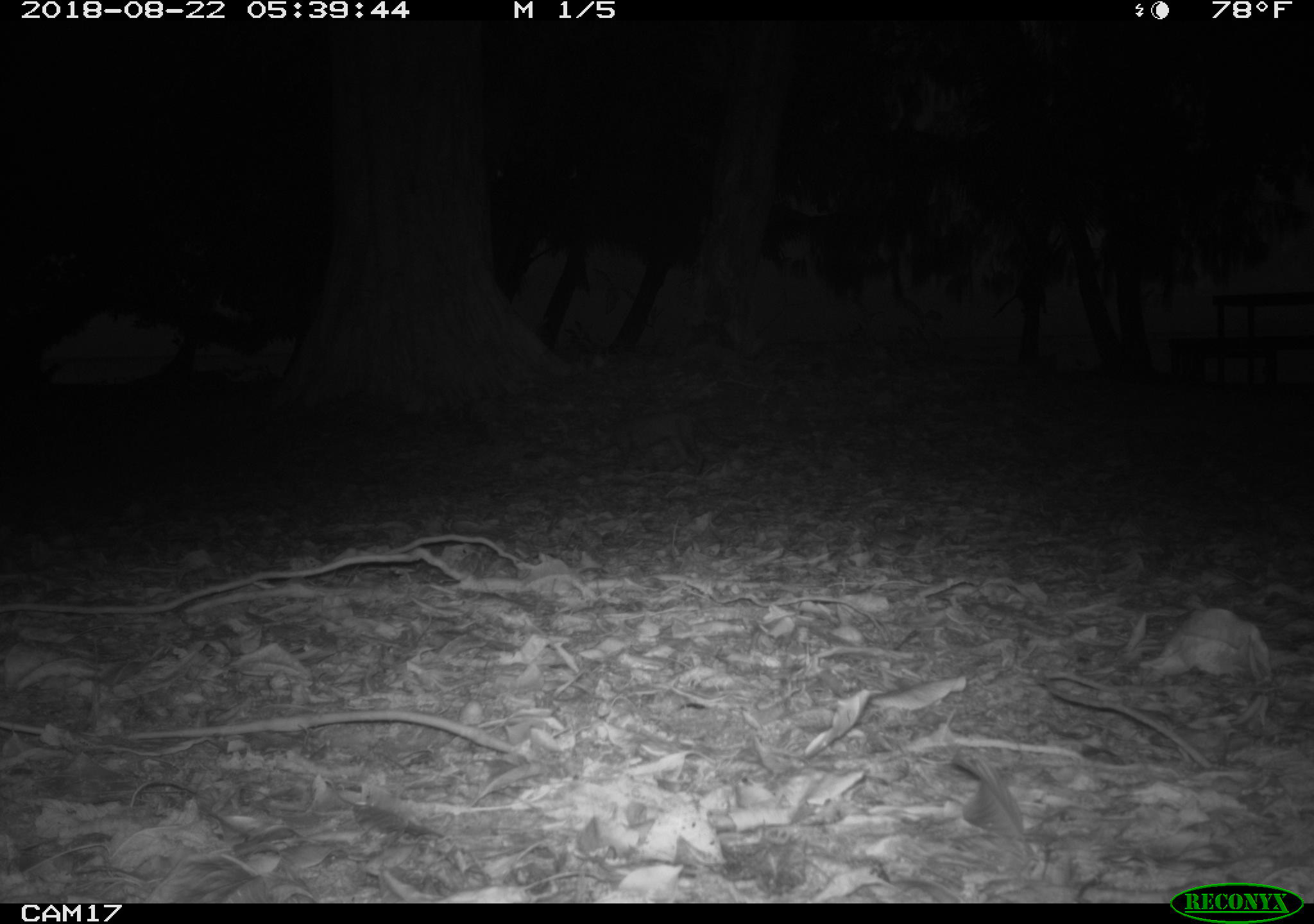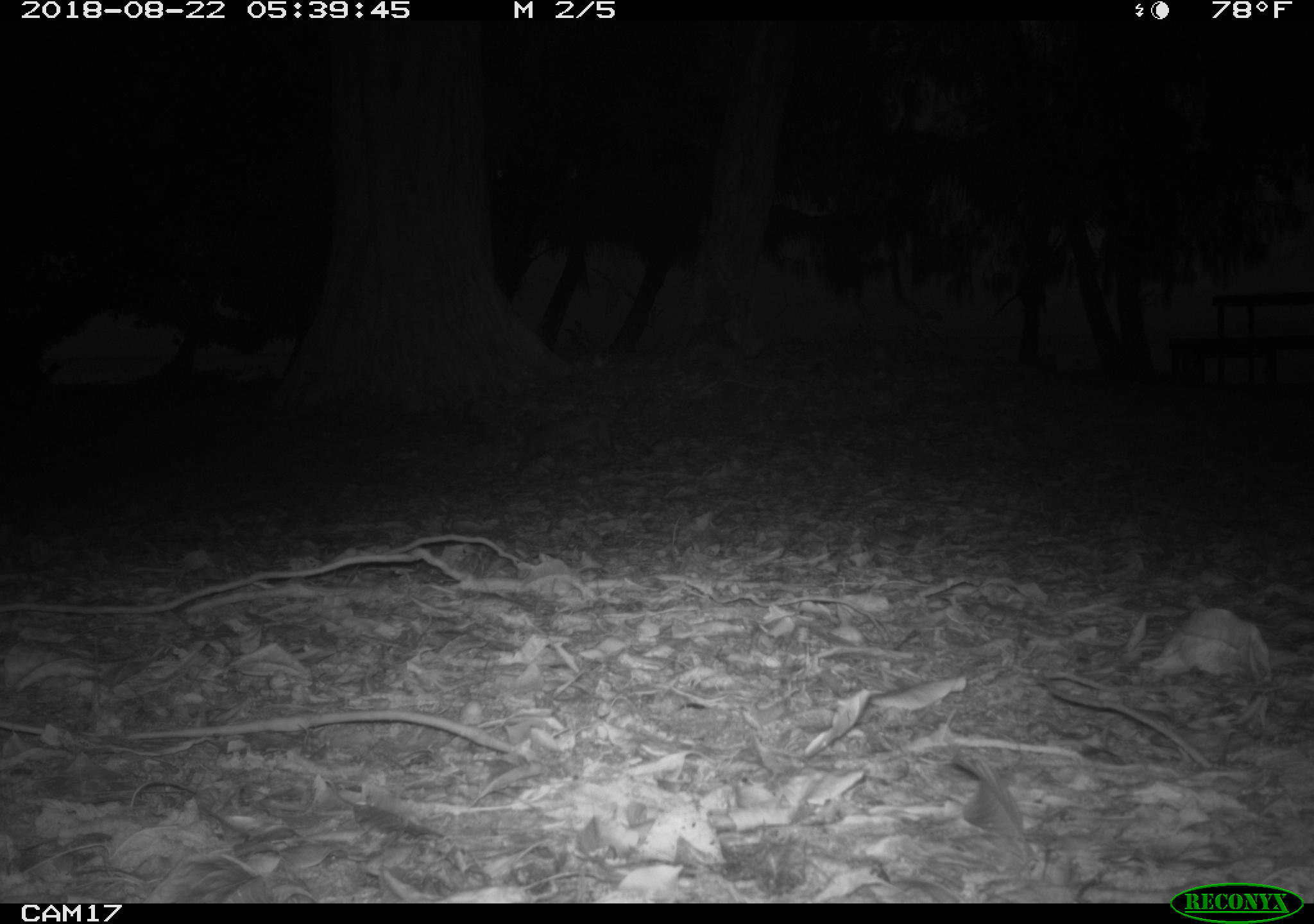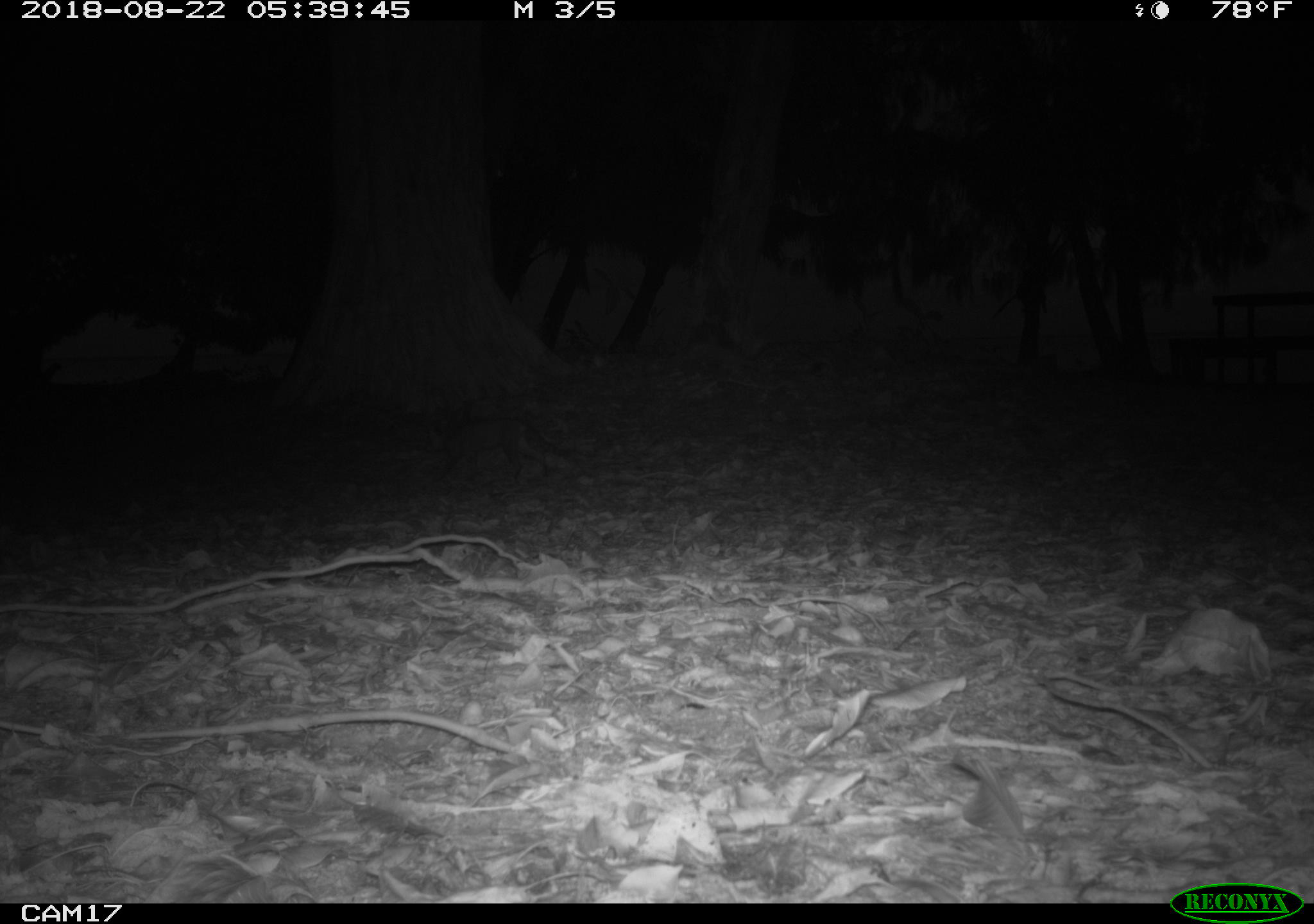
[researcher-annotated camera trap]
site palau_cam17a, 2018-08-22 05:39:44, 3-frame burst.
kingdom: Animalia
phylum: Chordata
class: Mammalia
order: Carnivora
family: Felidae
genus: Felis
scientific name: Felis catus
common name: cat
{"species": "cat (Felis catus)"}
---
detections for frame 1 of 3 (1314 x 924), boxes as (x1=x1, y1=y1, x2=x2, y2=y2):
cat: (x1=594, y1=407, x2=708, y2=474)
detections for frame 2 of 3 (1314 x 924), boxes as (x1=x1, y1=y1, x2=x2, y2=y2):
cat: (x1=506, y1=408, x2=656, y2=477)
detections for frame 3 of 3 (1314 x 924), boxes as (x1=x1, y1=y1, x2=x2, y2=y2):
cat: (x1=432, y1=413, x2=579, y2=490)